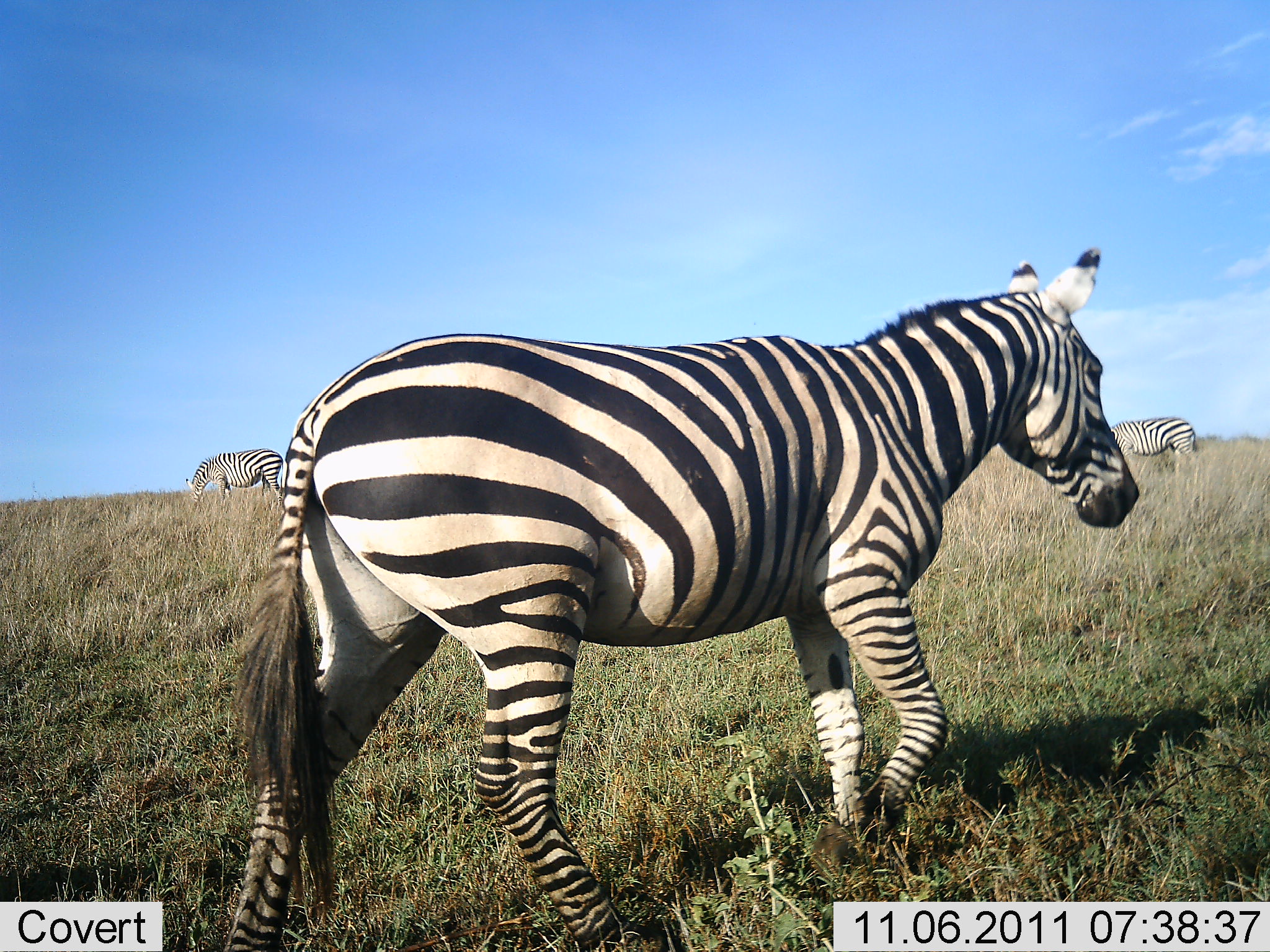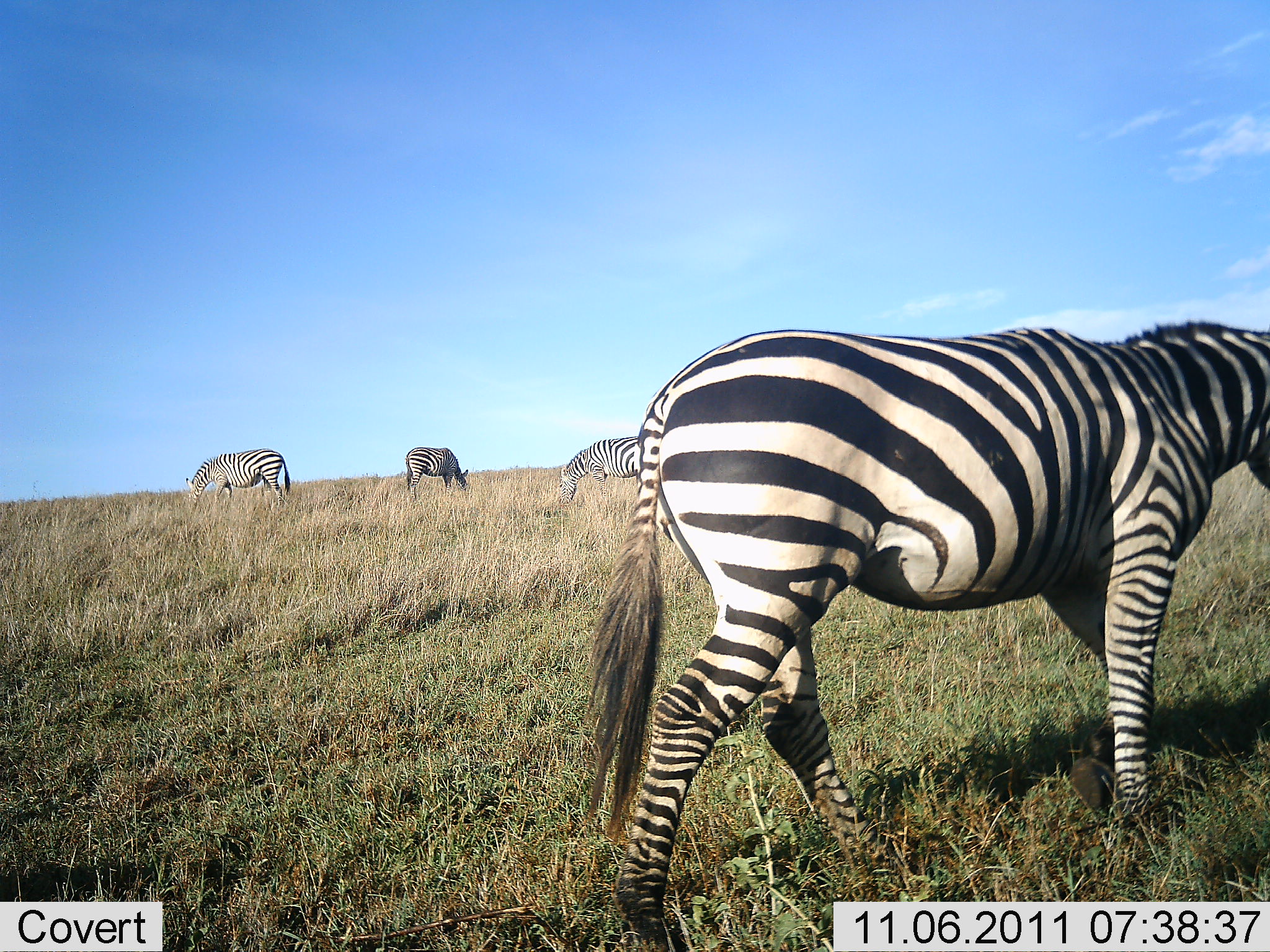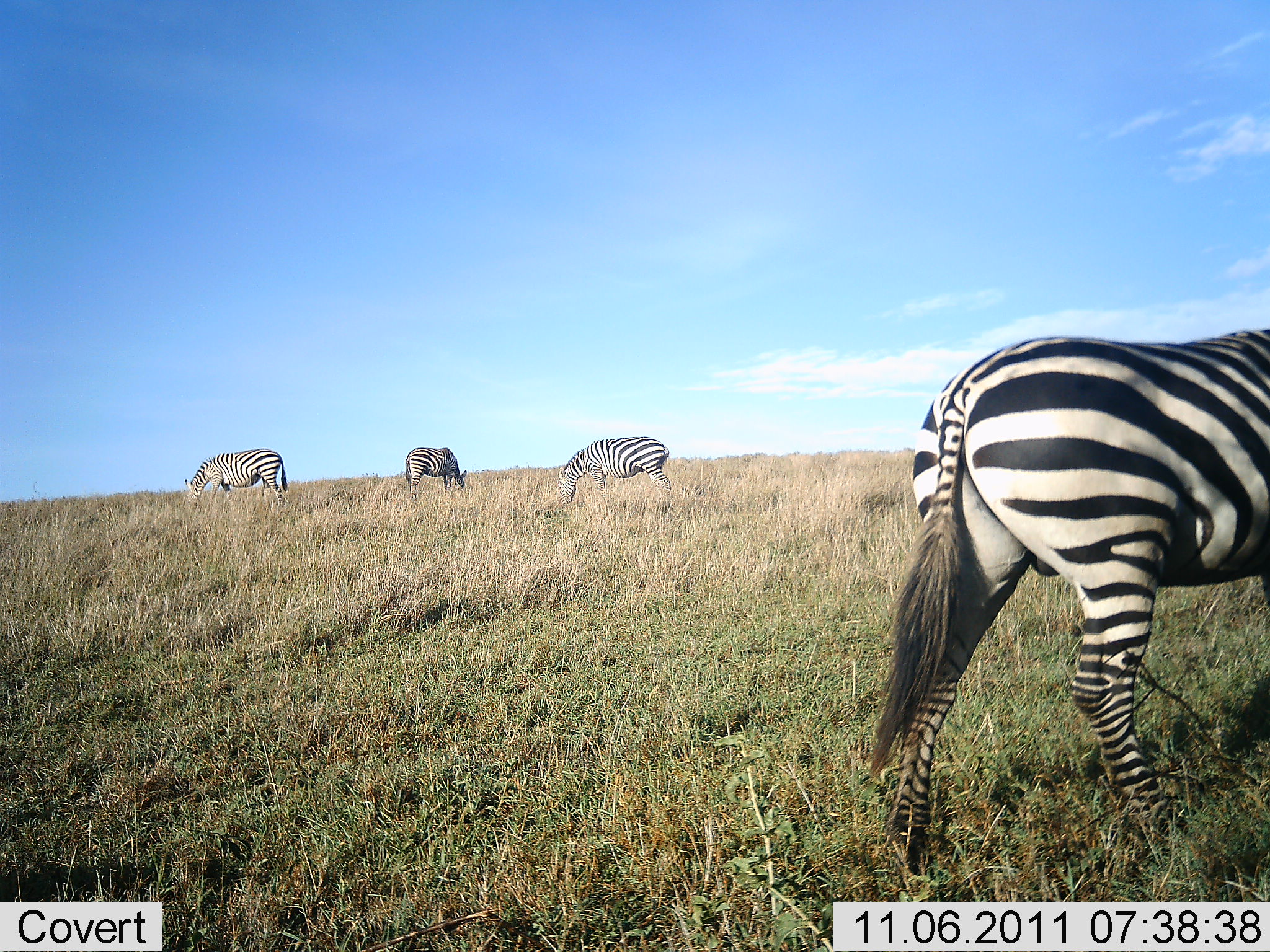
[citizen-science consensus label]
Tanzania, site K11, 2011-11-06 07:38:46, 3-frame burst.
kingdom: Animalia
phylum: Chordata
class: Mammalia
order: Perissodactyla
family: Equidae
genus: Equus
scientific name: Equus quagga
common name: plains zebra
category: zebra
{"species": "zebra (plains zebra) (Equus quagga)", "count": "5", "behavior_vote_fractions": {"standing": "64%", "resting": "0%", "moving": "73%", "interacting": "0%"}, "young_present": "0%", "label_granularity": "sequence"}